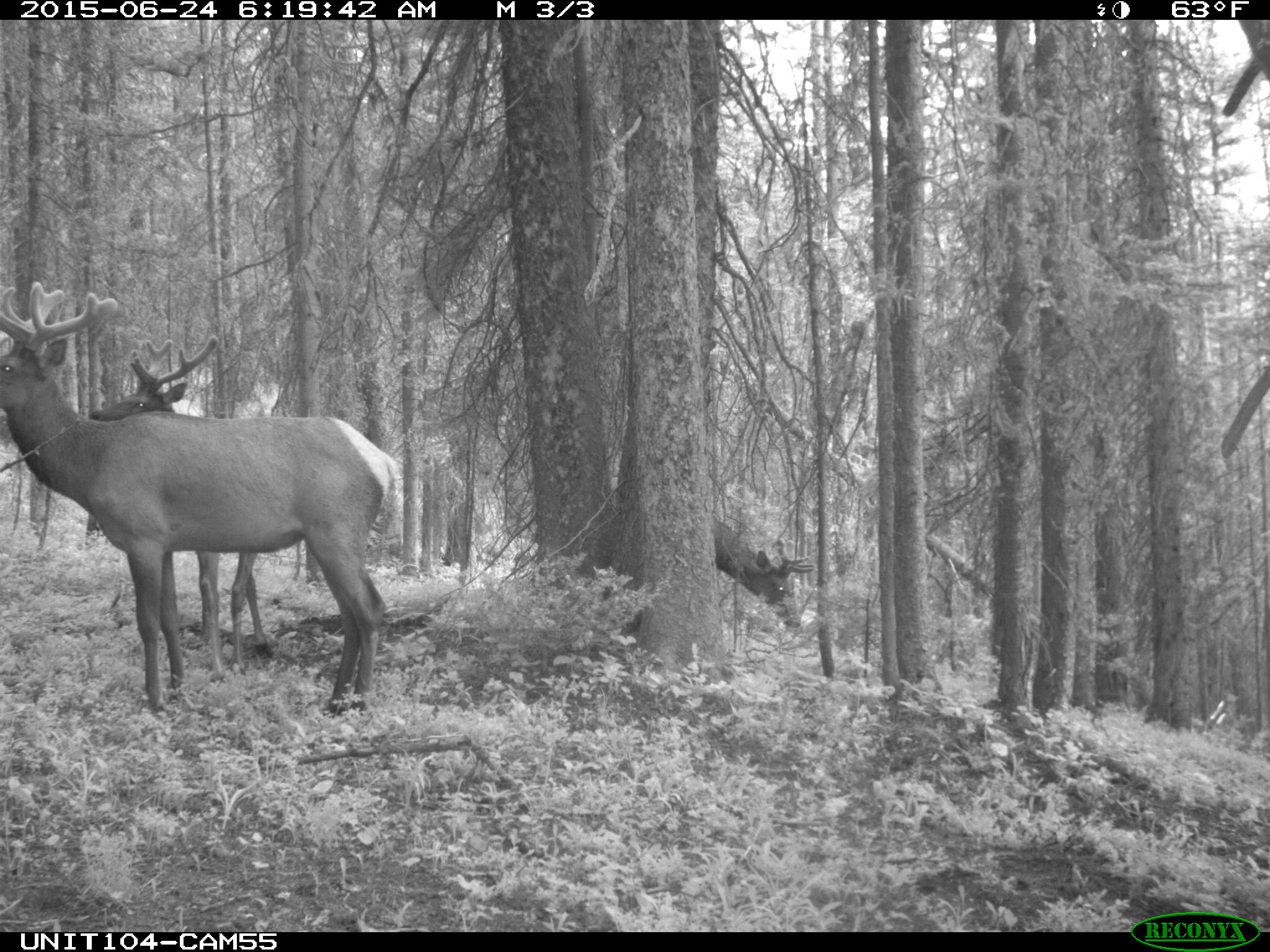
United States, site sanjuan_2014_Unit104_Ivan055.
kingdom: Animalia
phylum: Chordata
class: Mammalia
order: Artiodactyla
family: Cervidae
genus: Cervus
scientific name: Cervus elaphus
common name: red deer